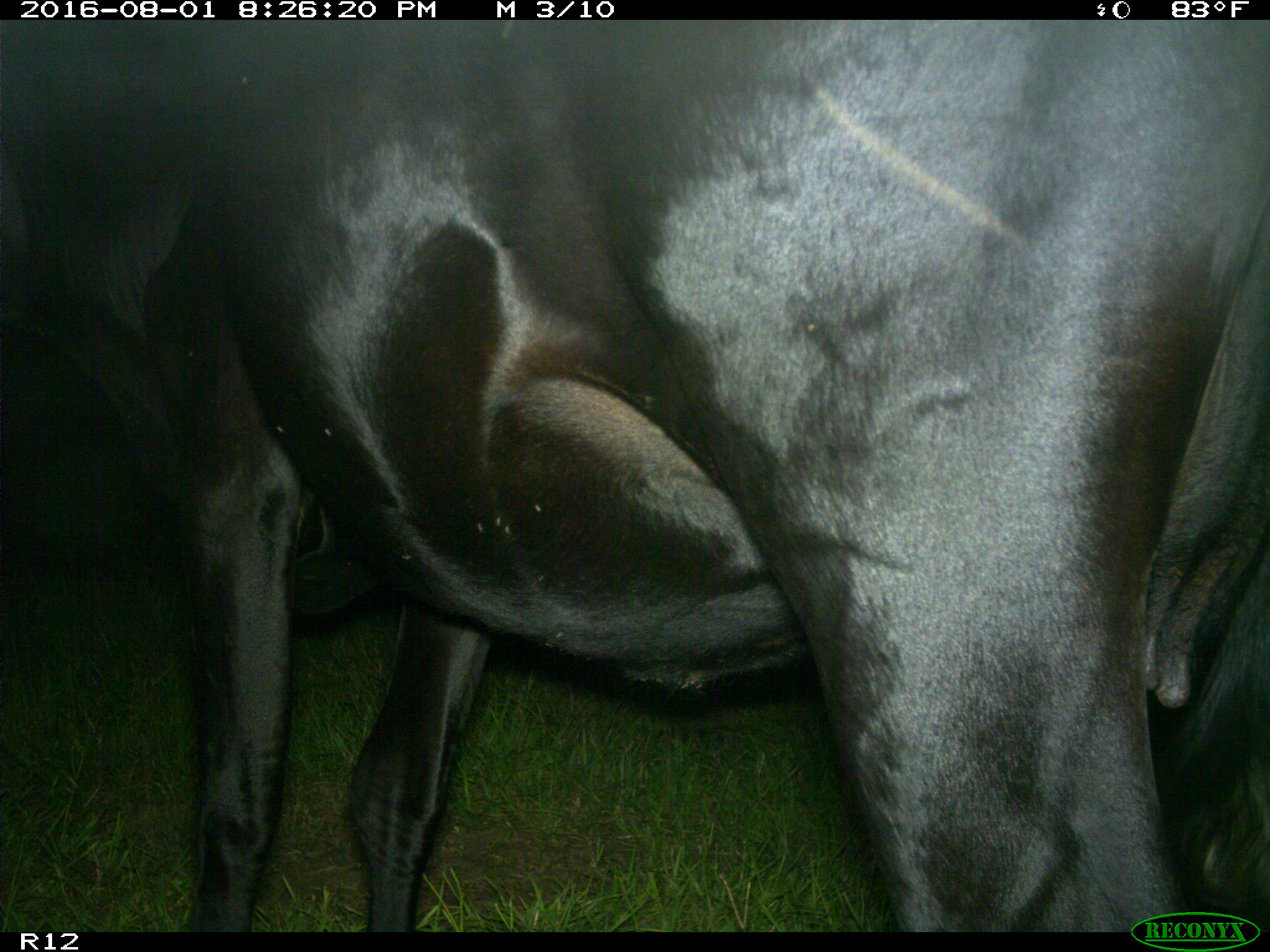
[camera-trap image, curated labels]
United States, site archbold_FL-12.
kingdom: Animalia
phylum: Chordata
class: Mammalia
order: Artiodactyla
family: Bovidae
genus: Bos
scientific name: Bos taurus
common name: domestic cow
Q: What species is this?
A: Bos taurus (domestic cow).